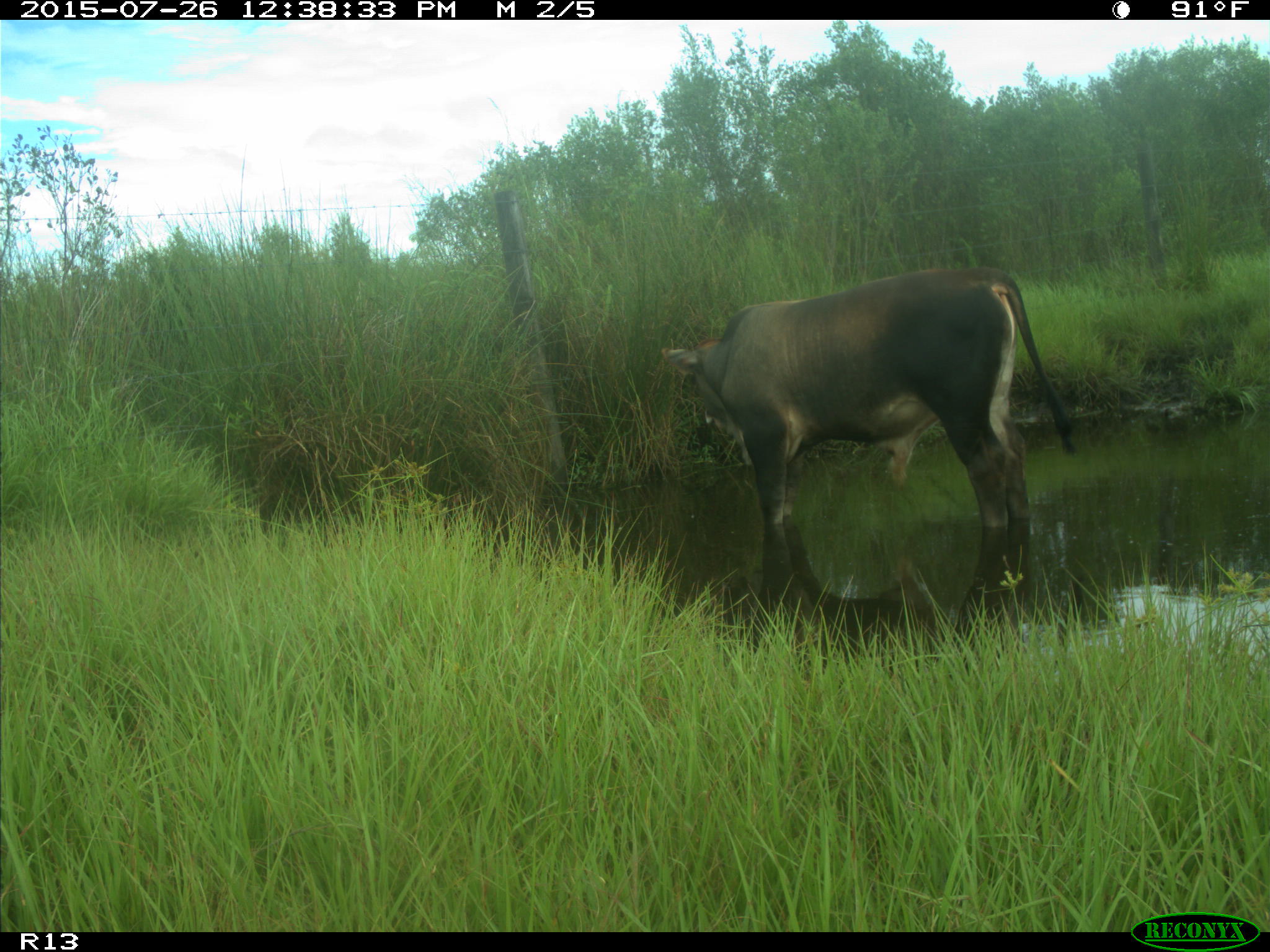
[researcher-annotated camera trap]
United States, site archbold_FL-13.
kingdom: Animalia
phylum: Chordata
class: Mammalia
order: Artiodactyla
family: Bovidae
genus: Bos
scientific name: Bos taurus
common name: domestic cow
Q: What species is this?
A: Bos taurus (domestic cow).